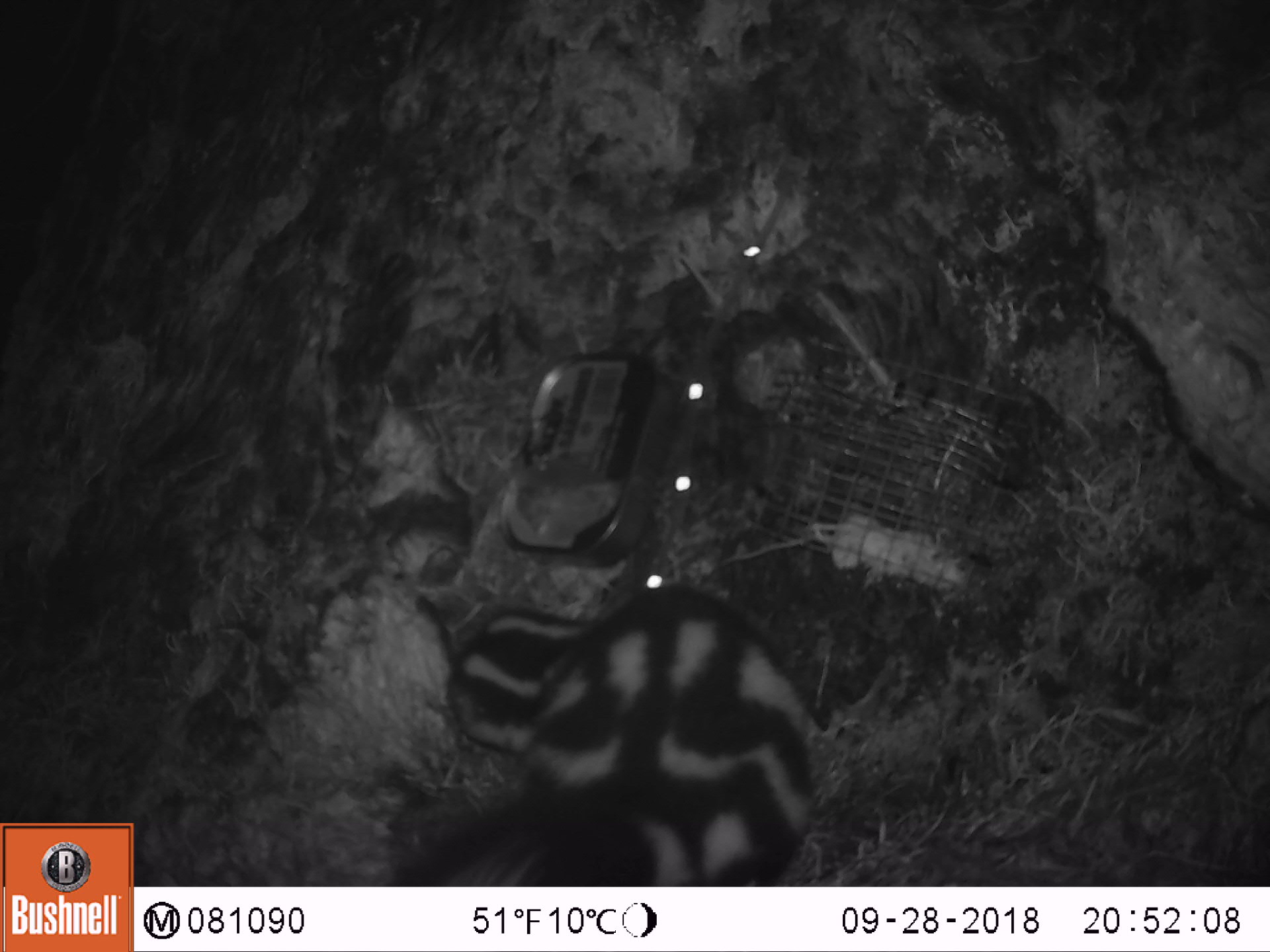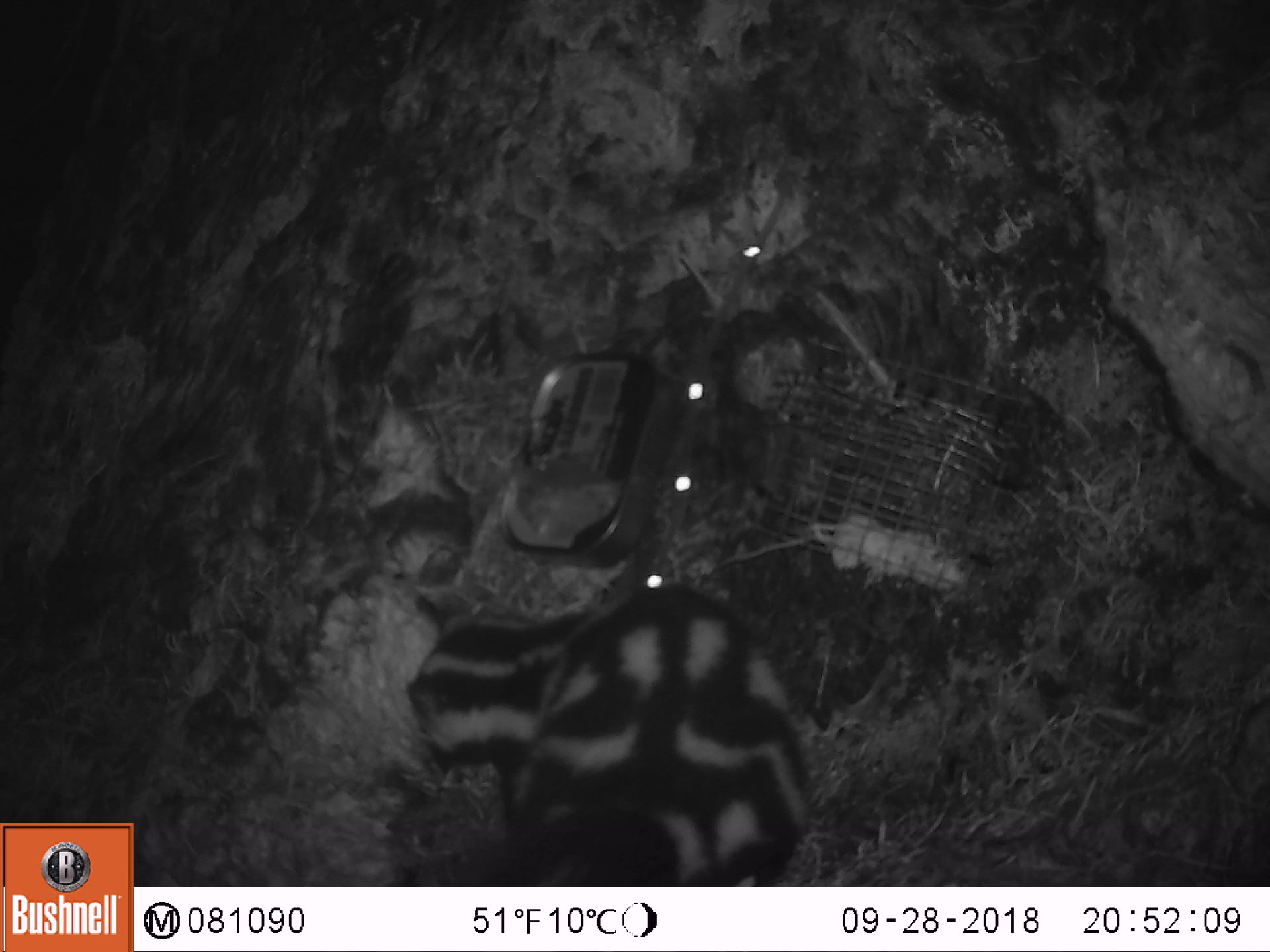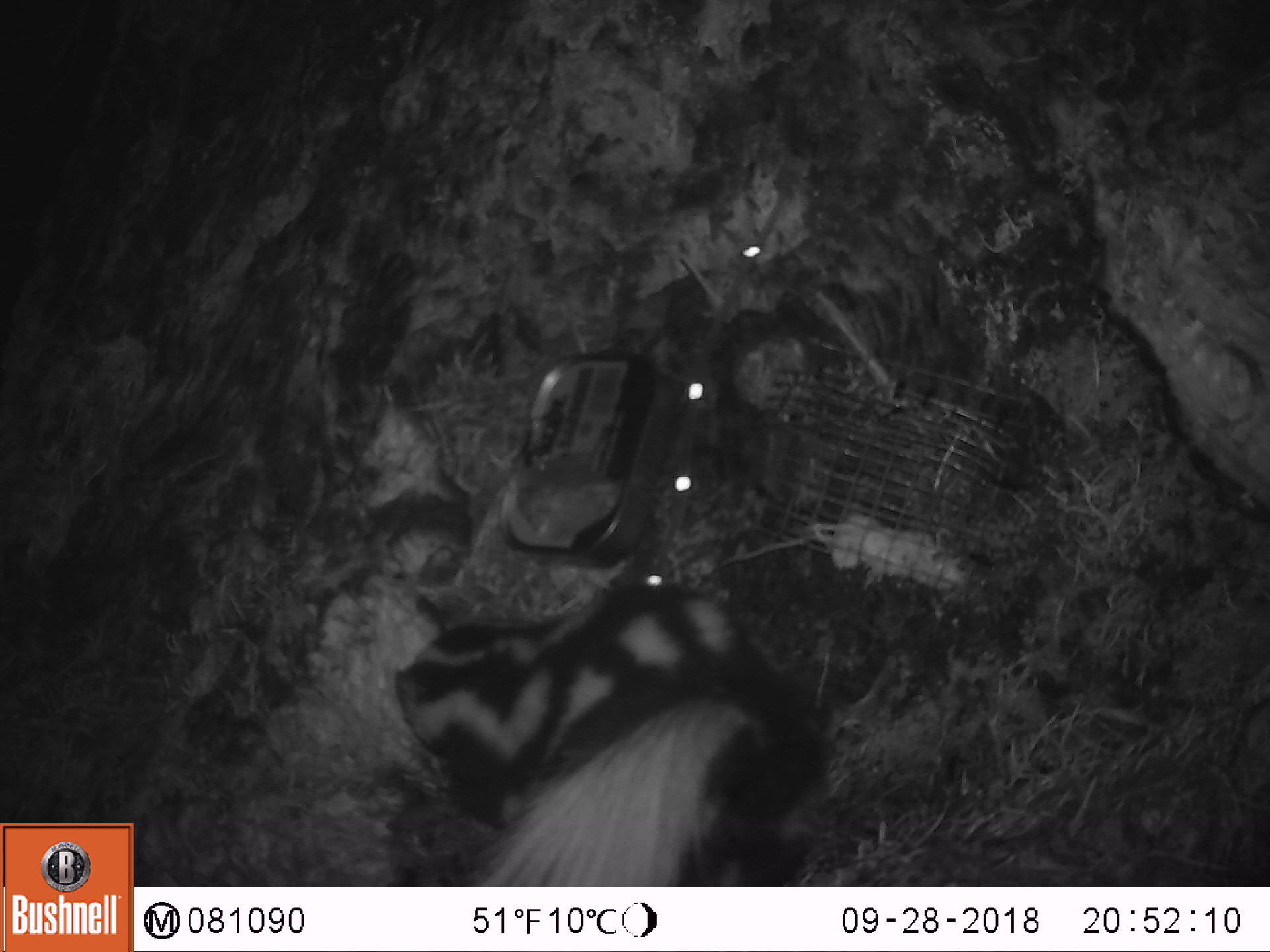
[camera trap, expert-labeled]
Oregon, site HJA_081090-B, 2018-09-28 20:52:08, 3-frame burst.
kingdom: Animalia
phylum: Chordata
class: Mammalia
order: Carnivora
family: Mephitidae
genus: Spilogale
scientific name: Spilogale gracilis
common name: western spotted skunk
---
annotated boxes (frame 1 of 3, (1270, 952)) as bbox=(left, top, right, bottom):
western spotted skunk: bbox=(374, 563, 836, 881)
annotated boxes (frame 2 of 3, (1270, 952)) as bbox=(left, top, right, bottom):
western spotted skunk: bbox=(385, 566, 834, 864)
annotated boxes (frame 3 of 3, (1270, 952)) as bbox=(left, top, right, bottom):
western spotted skunk: bbox=(390, 540, 845, 880)